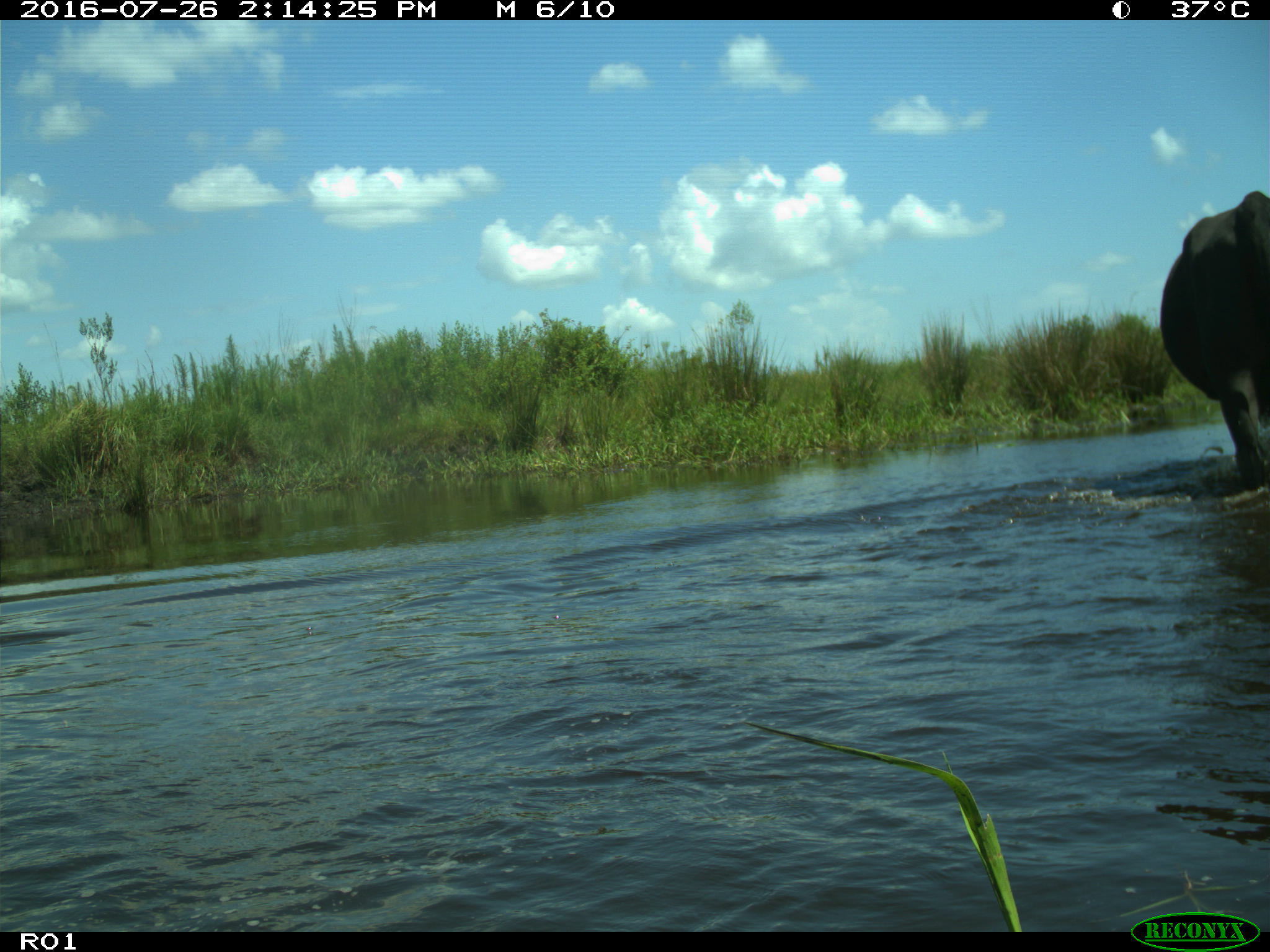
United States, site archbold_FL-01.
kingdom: Animalia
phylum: Chordata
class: Mammalia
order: Artiodactyla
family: Bovidae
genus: Bos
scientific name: Bos taurus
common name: domestic cow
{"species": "Bos taurus (domestic cow)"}